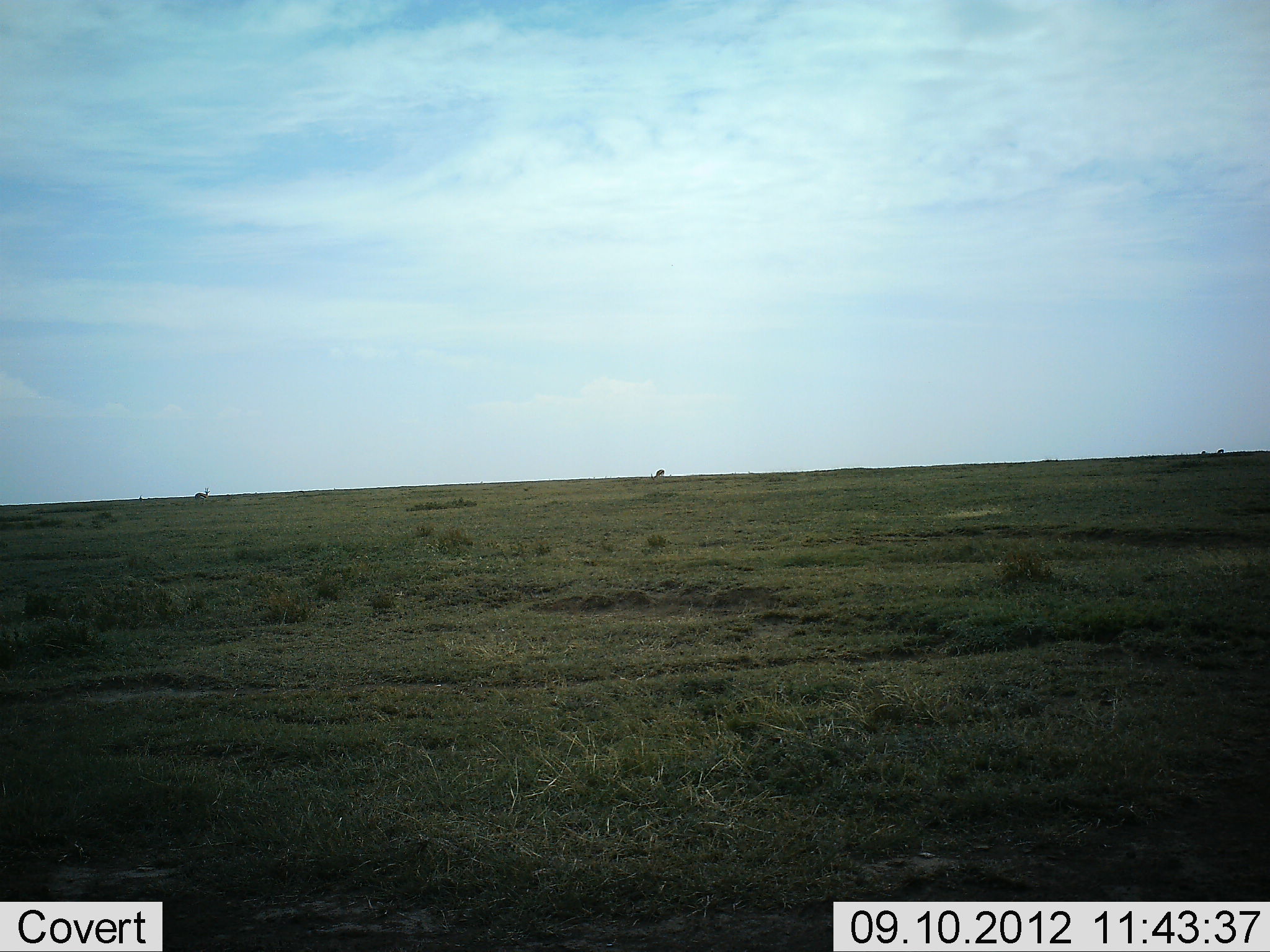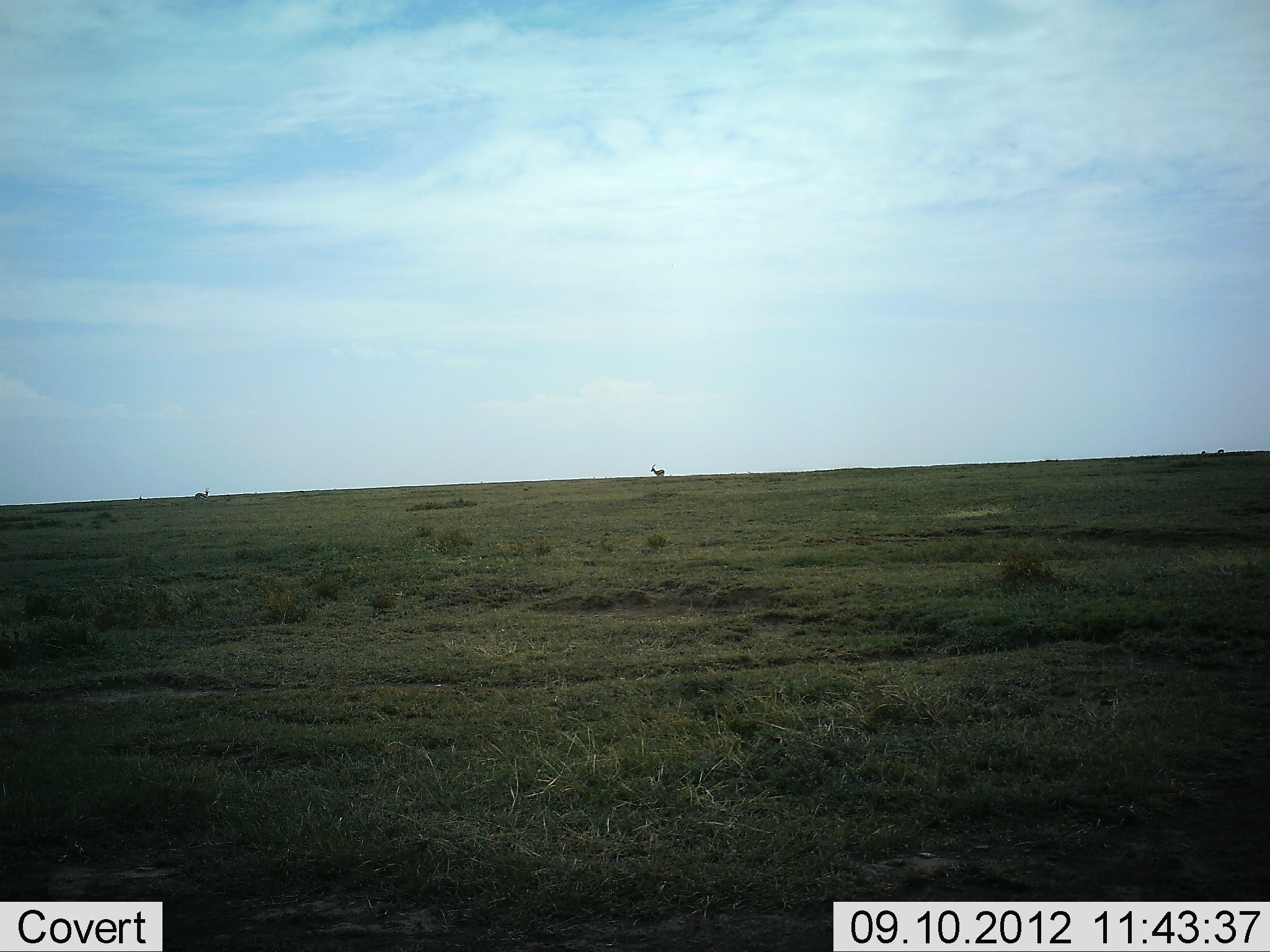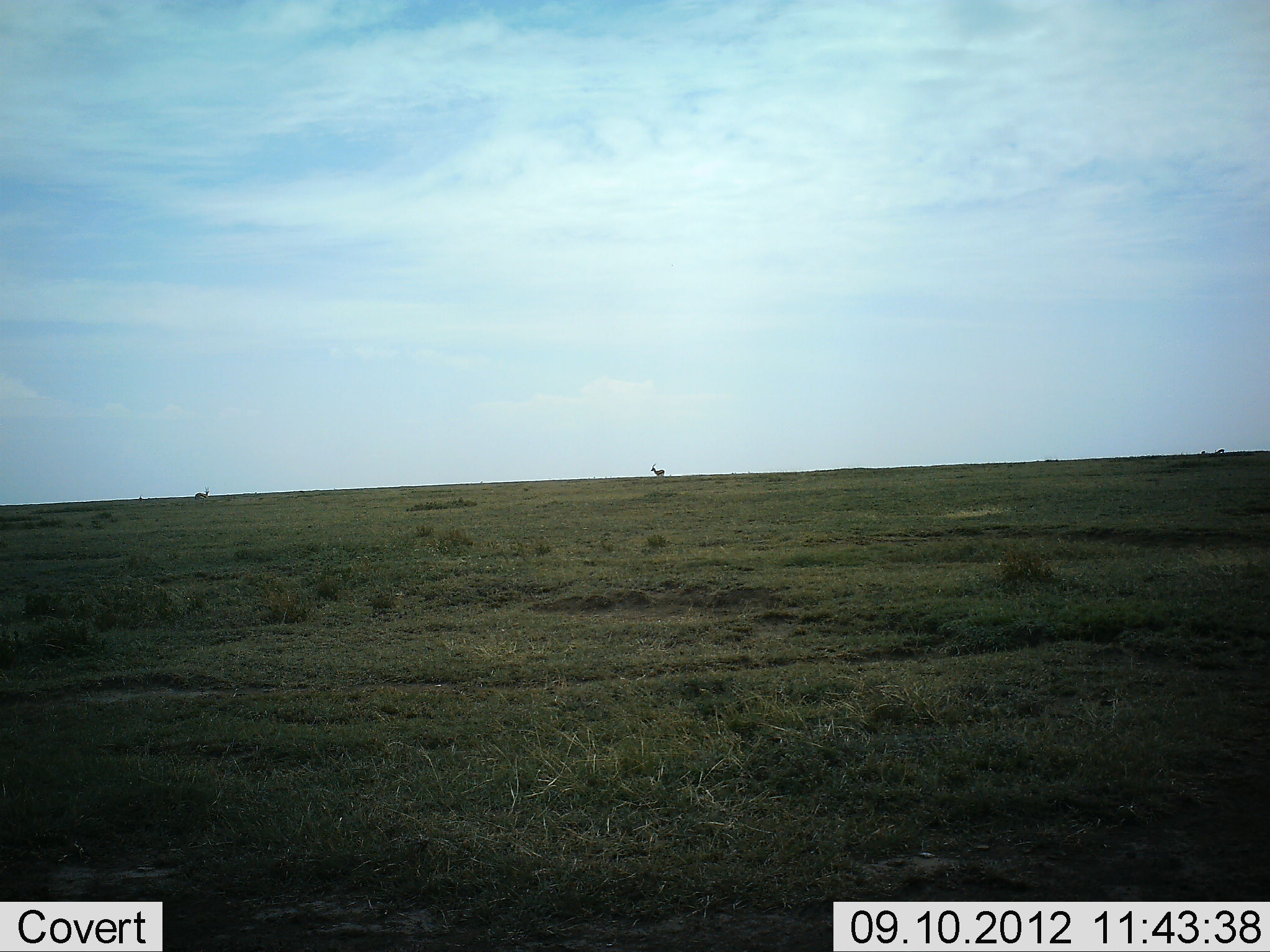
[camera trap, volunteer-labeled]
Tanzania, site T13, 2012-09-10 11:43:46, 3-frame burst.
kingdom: Animalia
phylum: Chordata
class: Mammalia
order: Artiodactyla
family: Bovidae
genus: Eudorcas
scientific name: Eudorcas thomsonii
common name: thomson's gazelle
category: gazellethomsons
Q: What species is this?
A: Gazellethomsons (thomson's gazelle) (Eudorcas thomsonii).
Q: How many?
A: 2.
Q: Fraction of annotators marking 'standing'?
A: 78%.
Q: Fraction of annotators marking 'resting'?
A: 0%.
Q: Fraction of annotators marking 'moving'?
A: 0%.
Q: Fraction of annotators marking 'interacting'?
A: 0%.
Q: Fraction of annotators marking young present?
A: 0%.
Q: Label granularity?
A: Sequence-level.